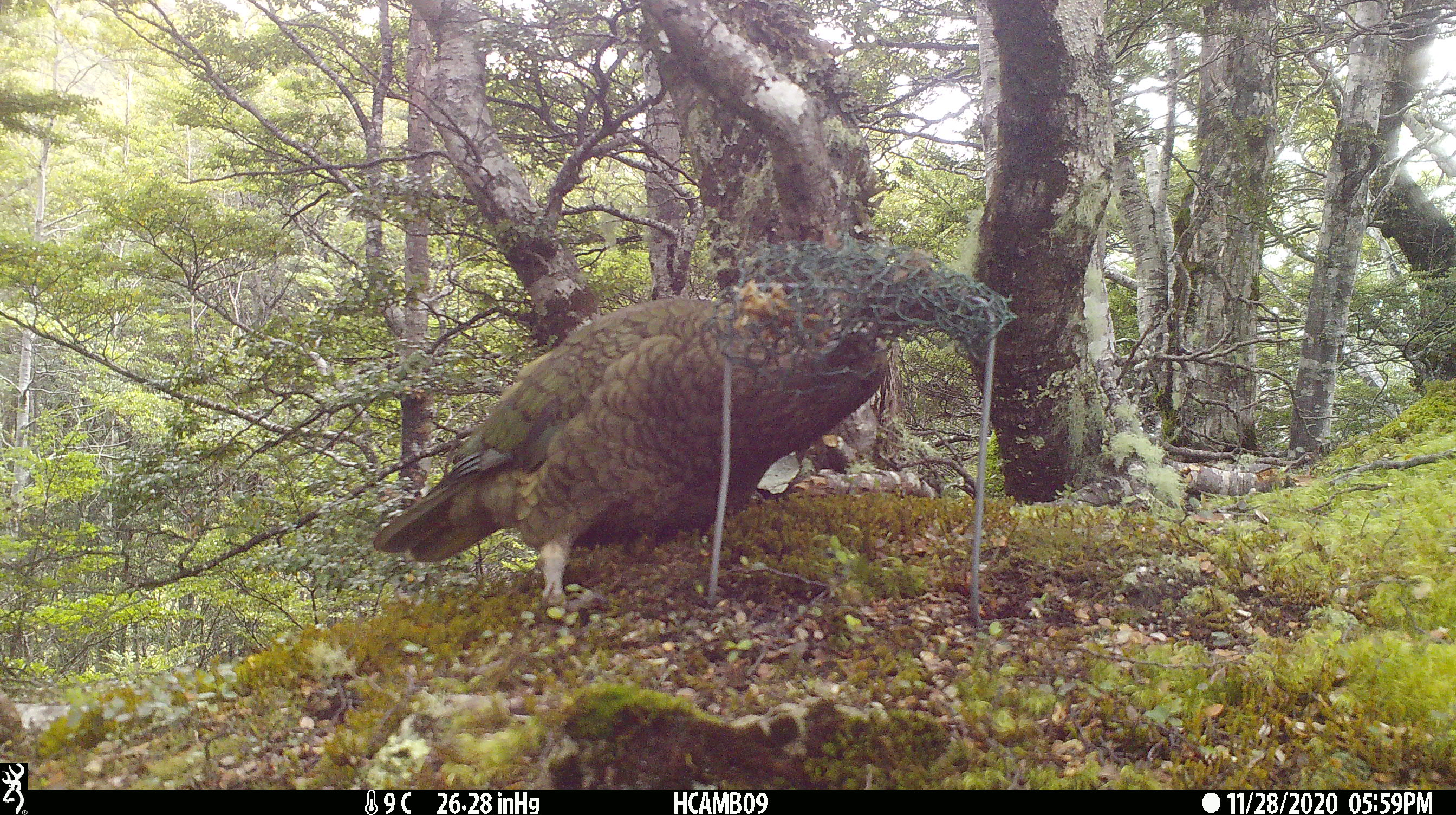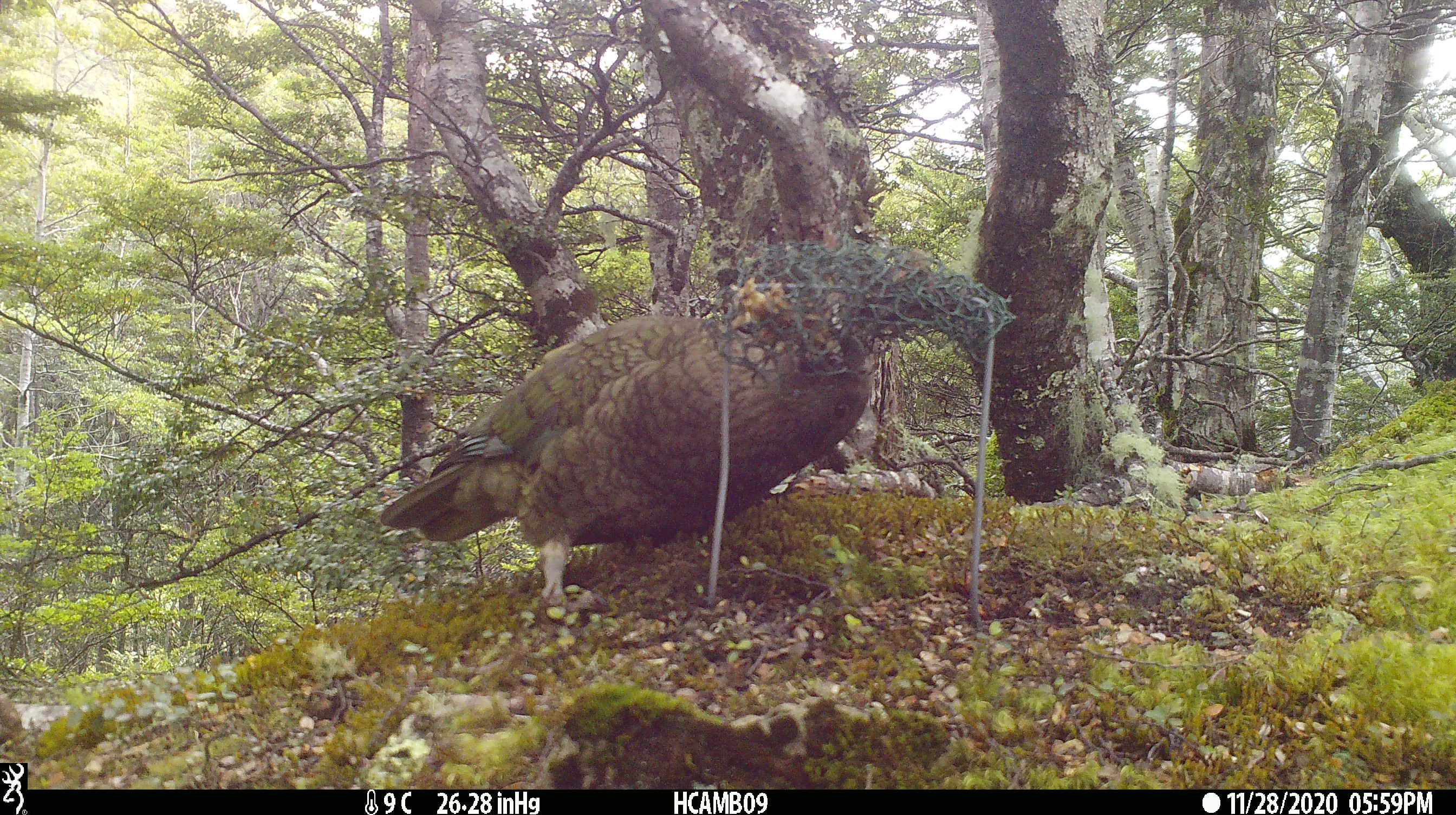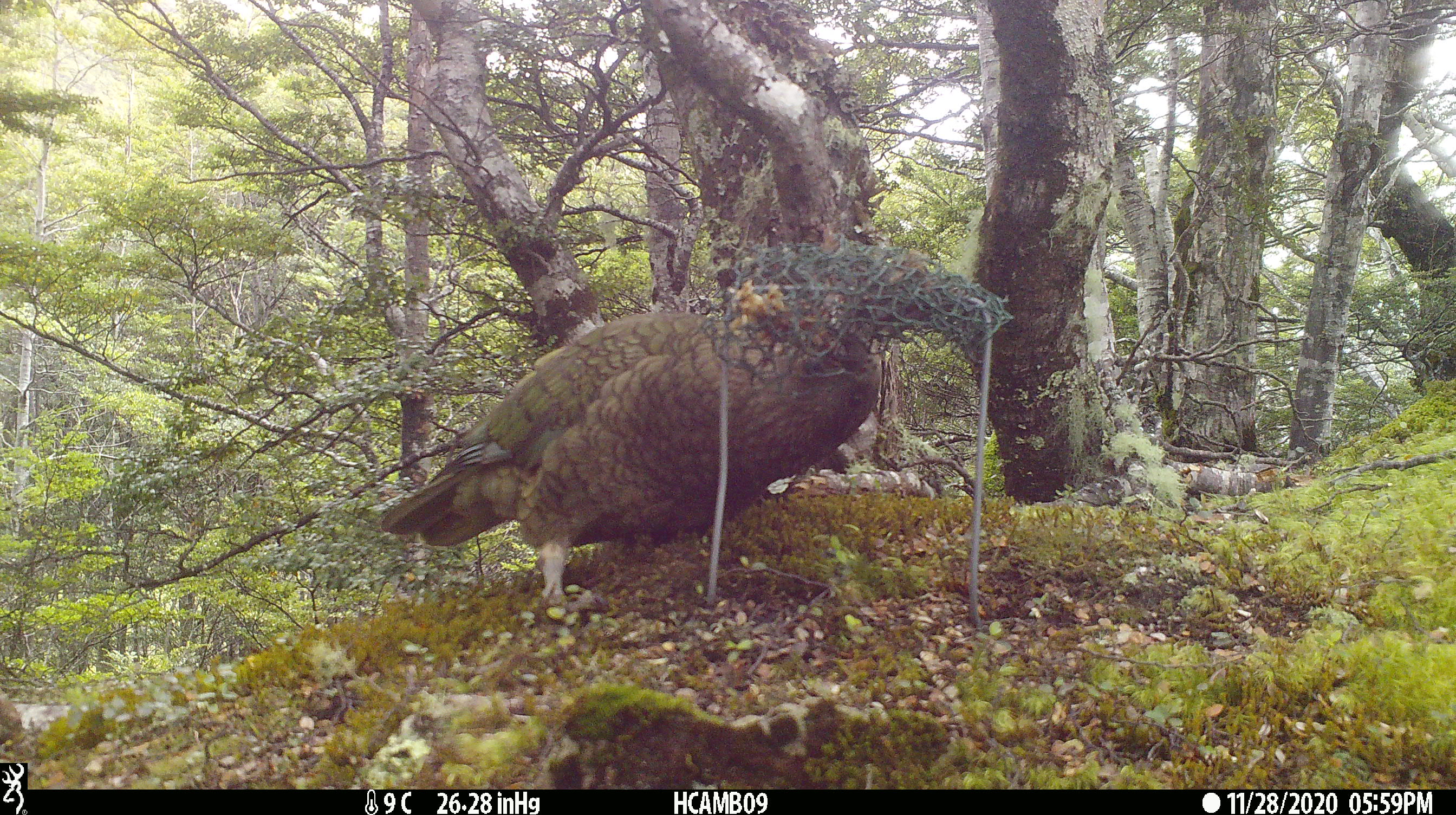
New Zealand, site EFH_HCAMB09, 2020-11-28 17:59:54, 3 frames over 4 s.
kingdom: Animalia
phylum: Chordata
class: Aves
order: Psittaciformes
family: Strigopidae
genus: Nestor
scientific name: Nestor notabilis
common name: kea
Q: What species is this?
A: Kea (Nestor notabilis).